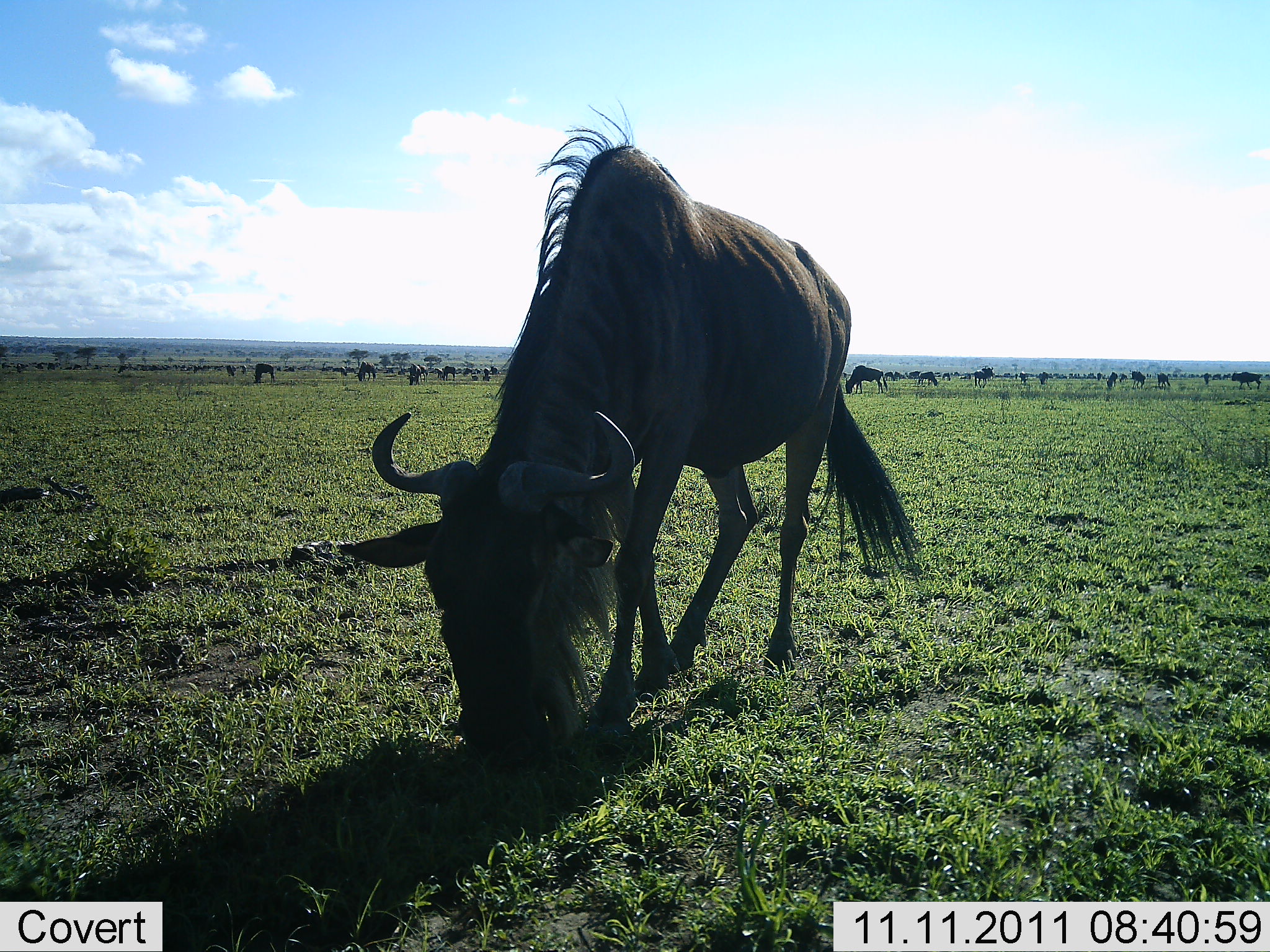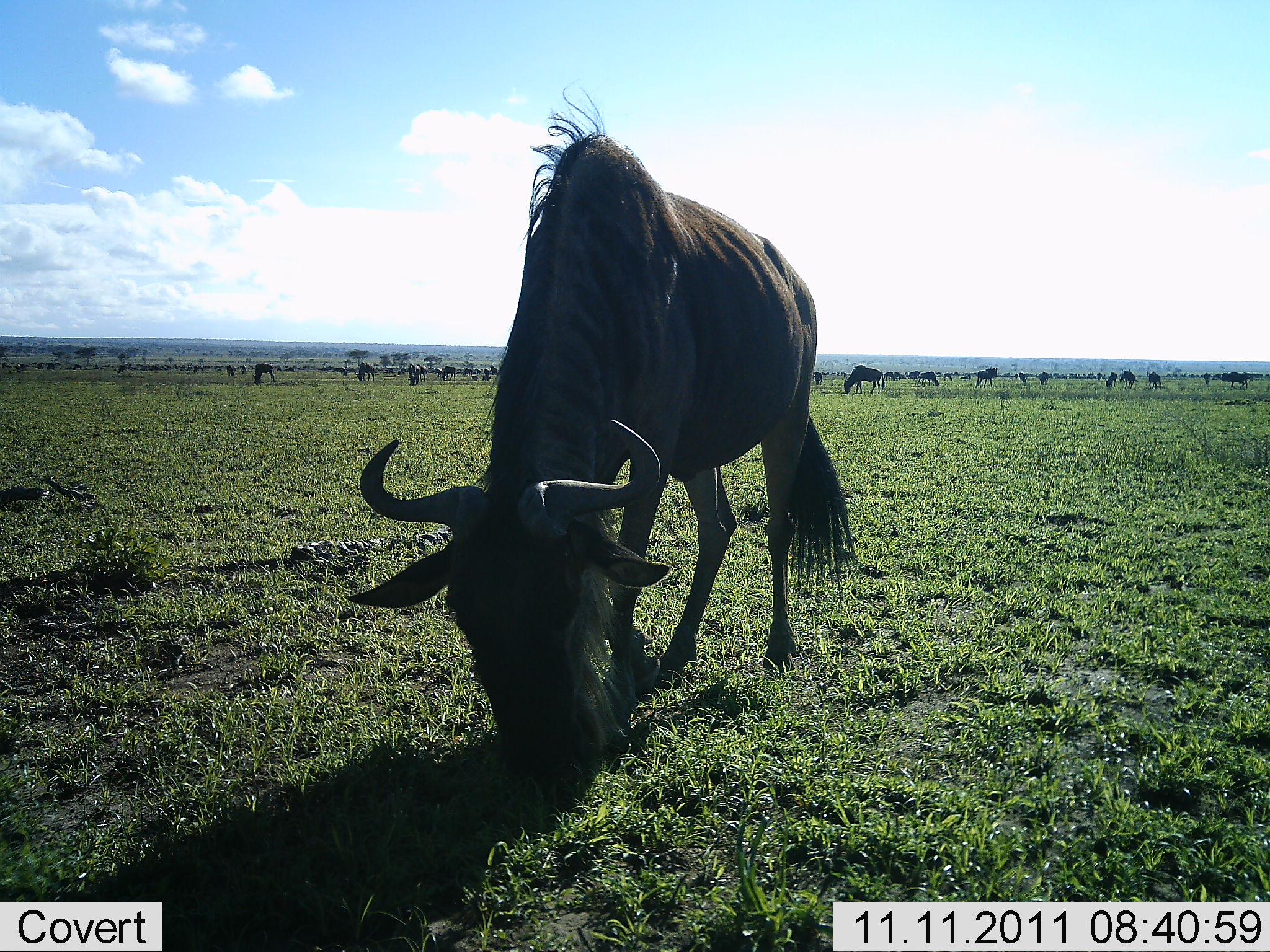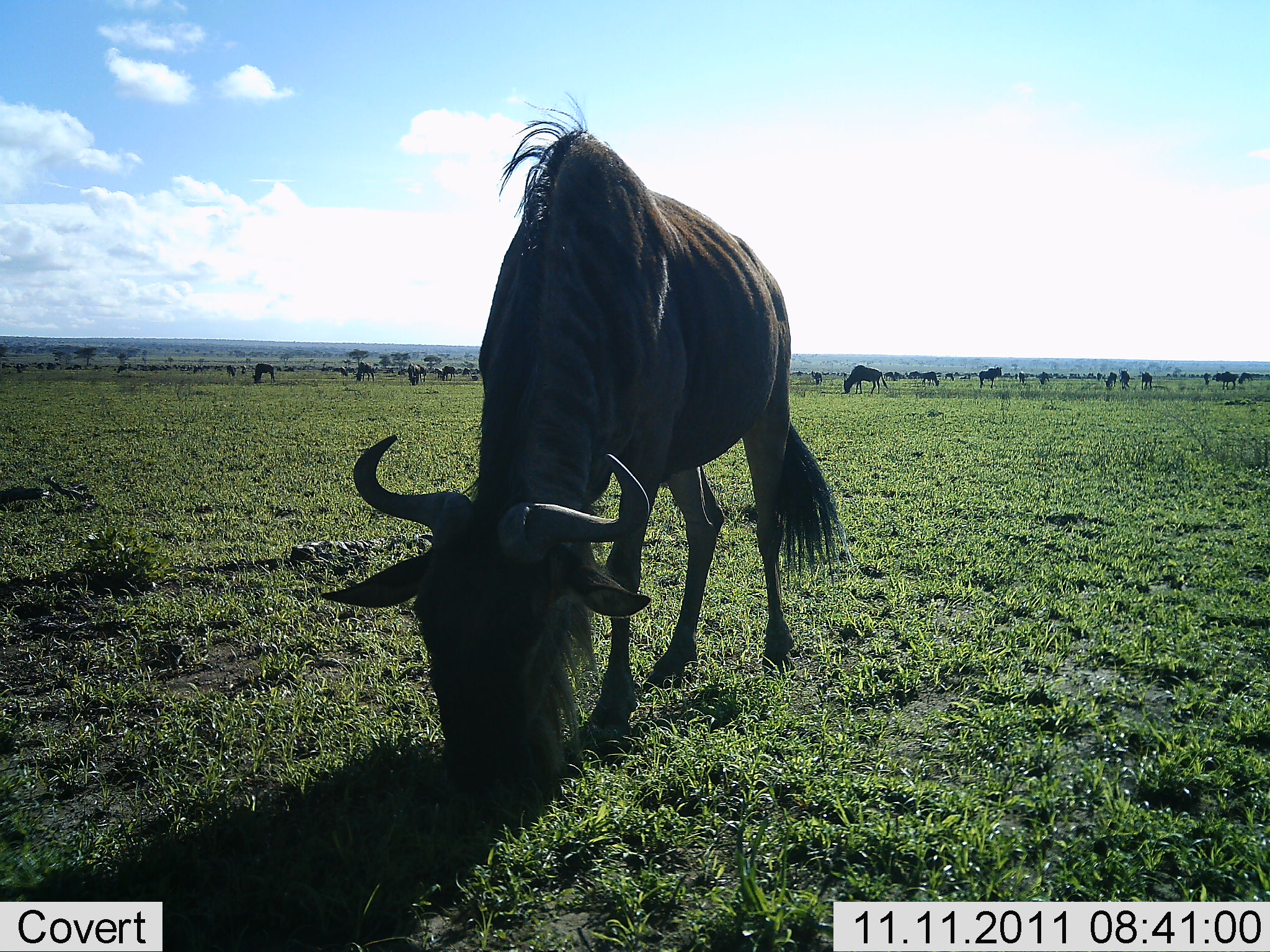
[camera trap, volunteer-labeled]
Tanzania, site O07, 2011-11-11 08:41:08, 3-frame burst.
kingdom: Animalia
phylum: Chordata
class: Mammalia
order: Artiodactyla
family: Bovidae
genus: Connochaetes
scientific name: Connochaetes taurinus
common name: blue wildebeest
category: wildebeest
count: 11-50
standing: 15%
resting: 0%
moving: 15%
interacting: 0%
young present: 0%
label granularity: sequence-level